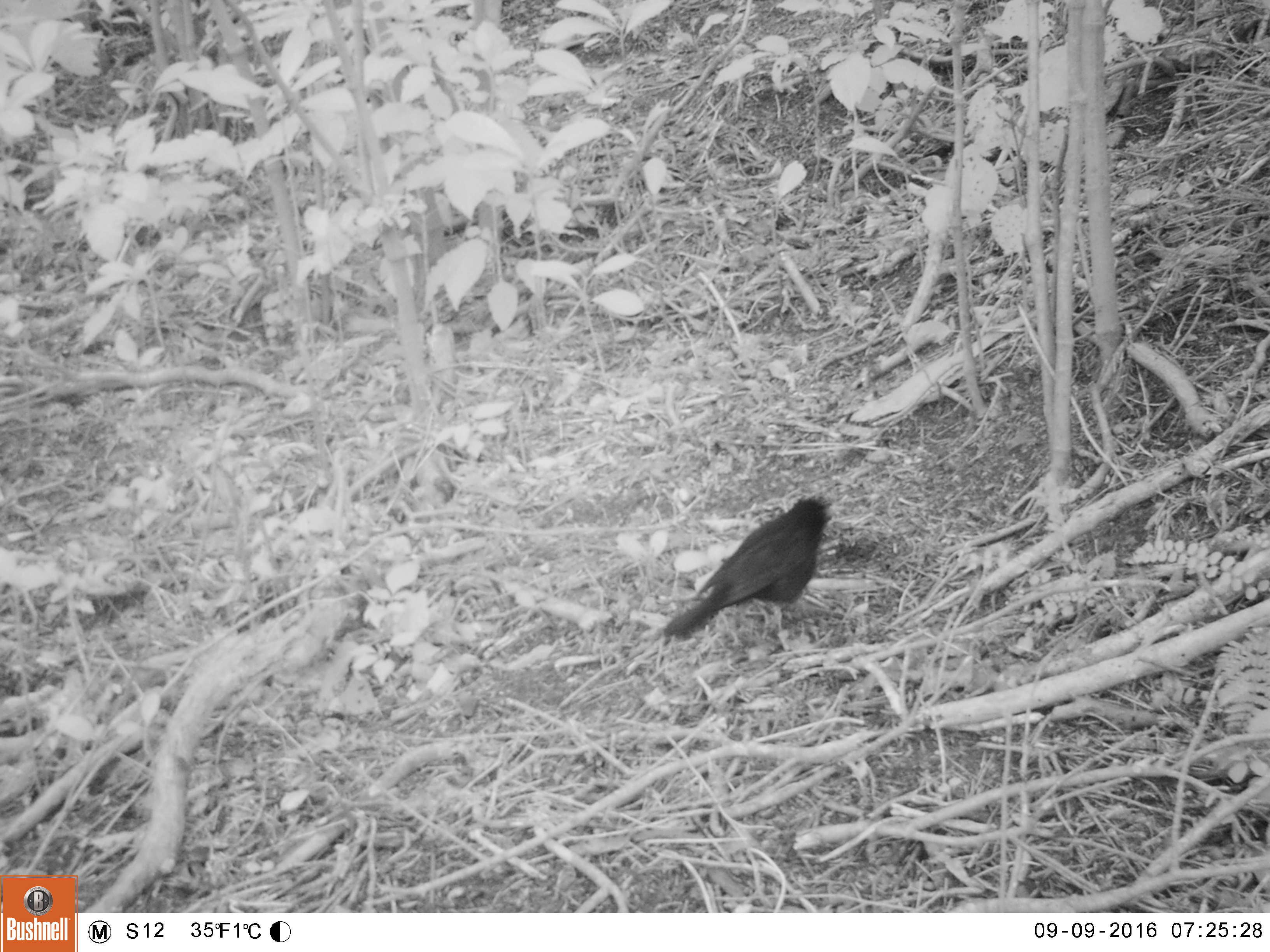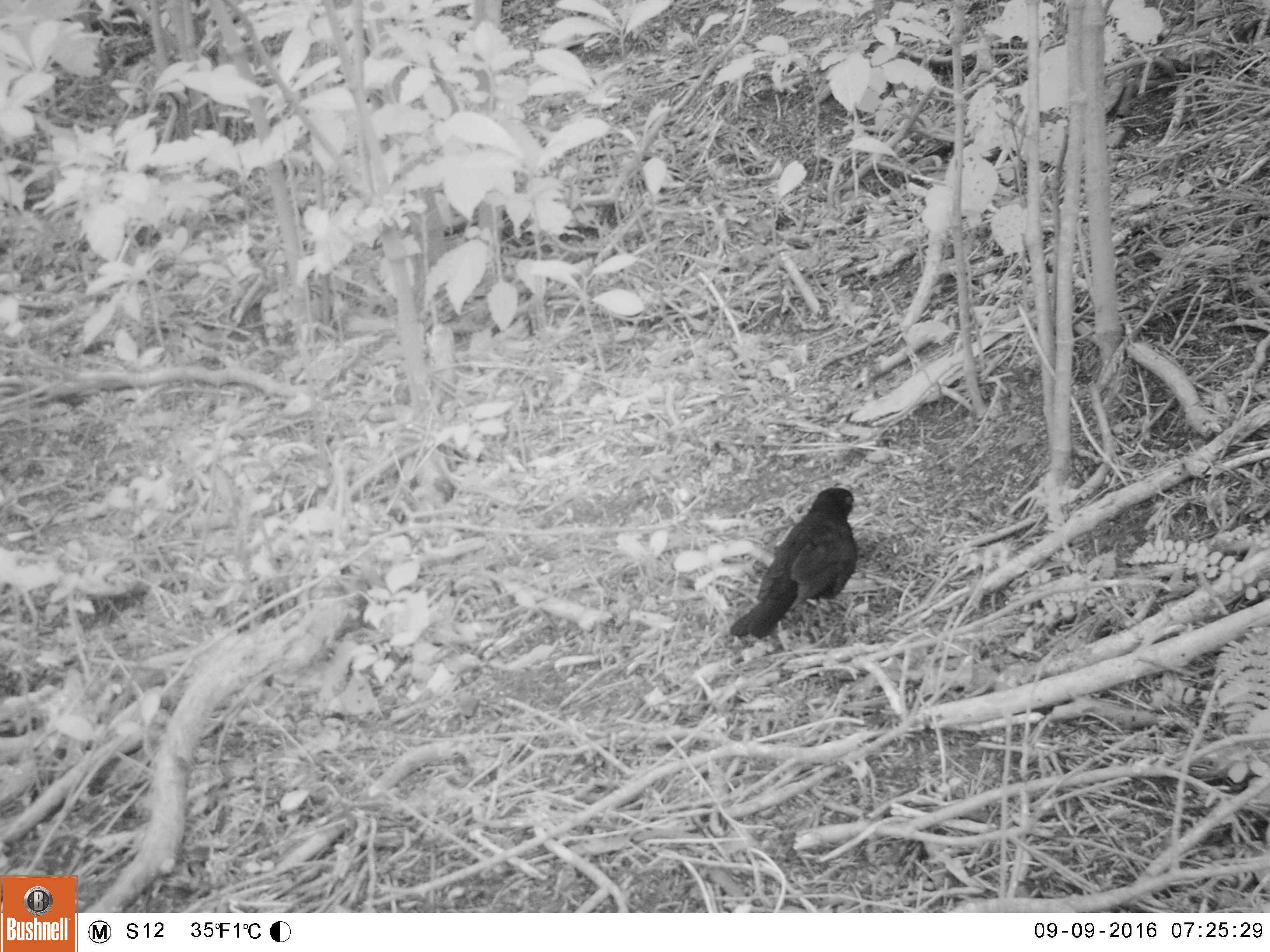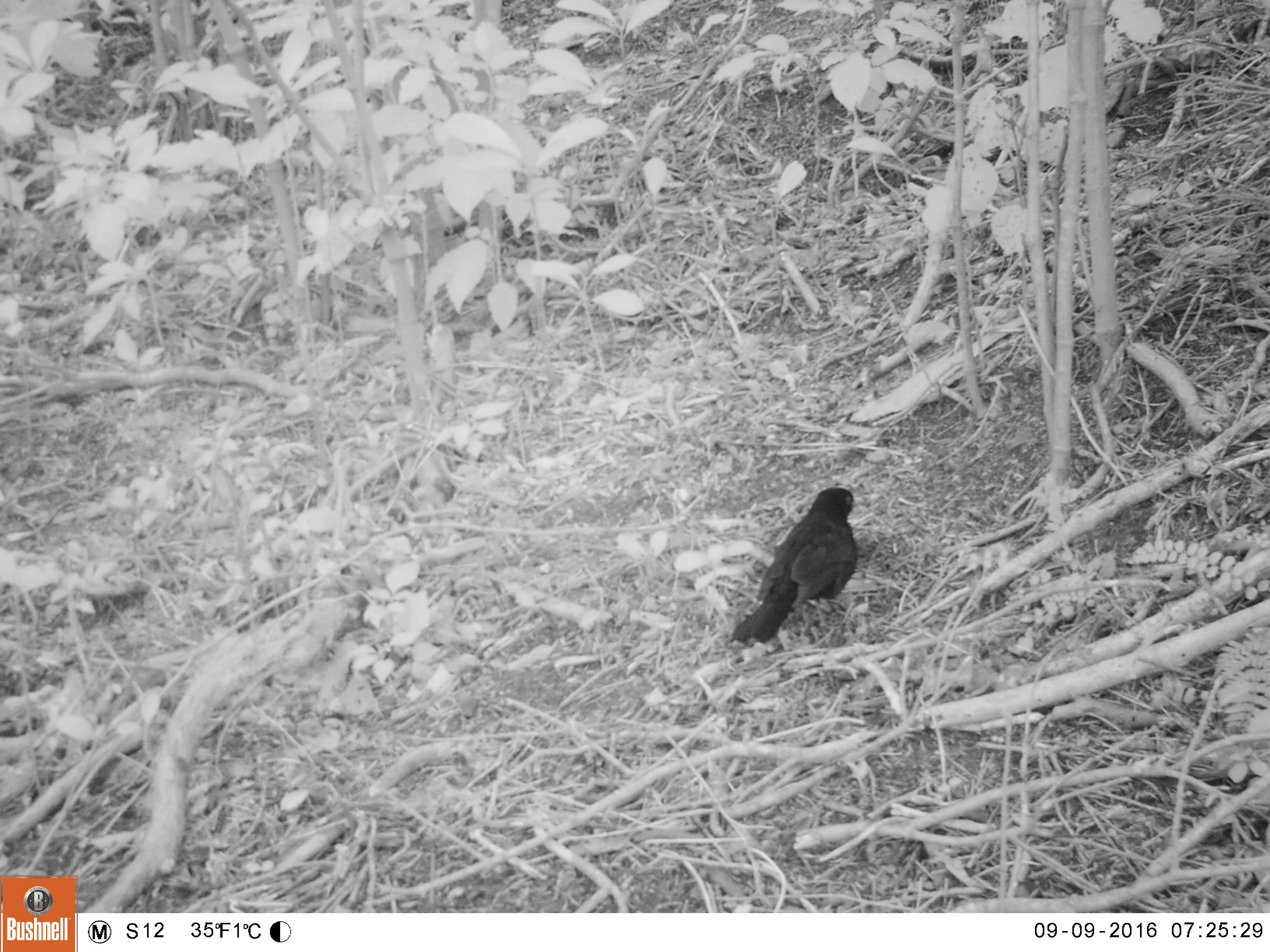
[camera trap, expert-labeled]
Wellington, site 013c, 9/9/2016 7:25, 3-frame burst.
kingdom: Animalia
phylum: Chordata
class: Aves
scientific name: Aves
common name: bird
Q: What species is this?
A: Bird (Aves).